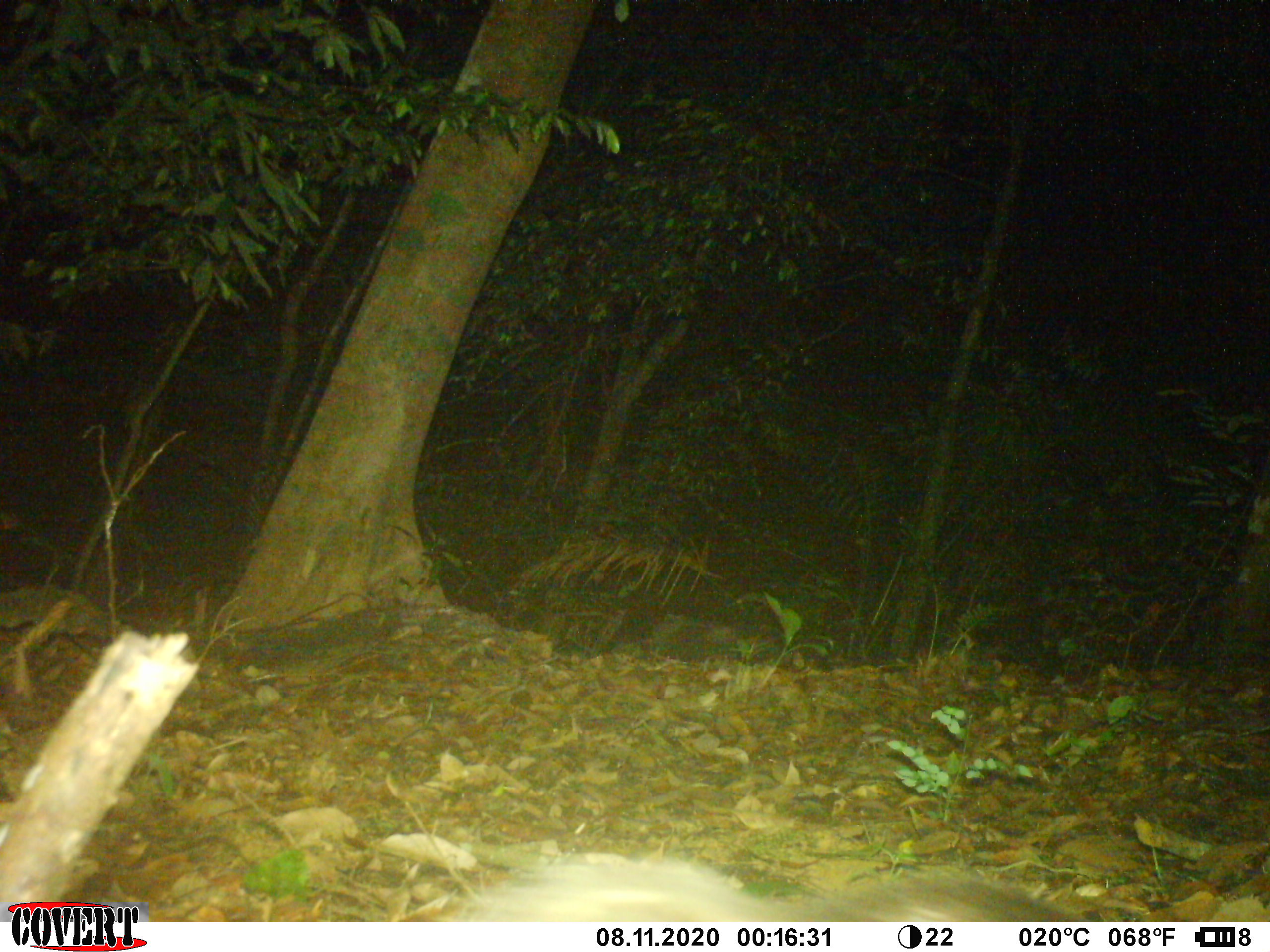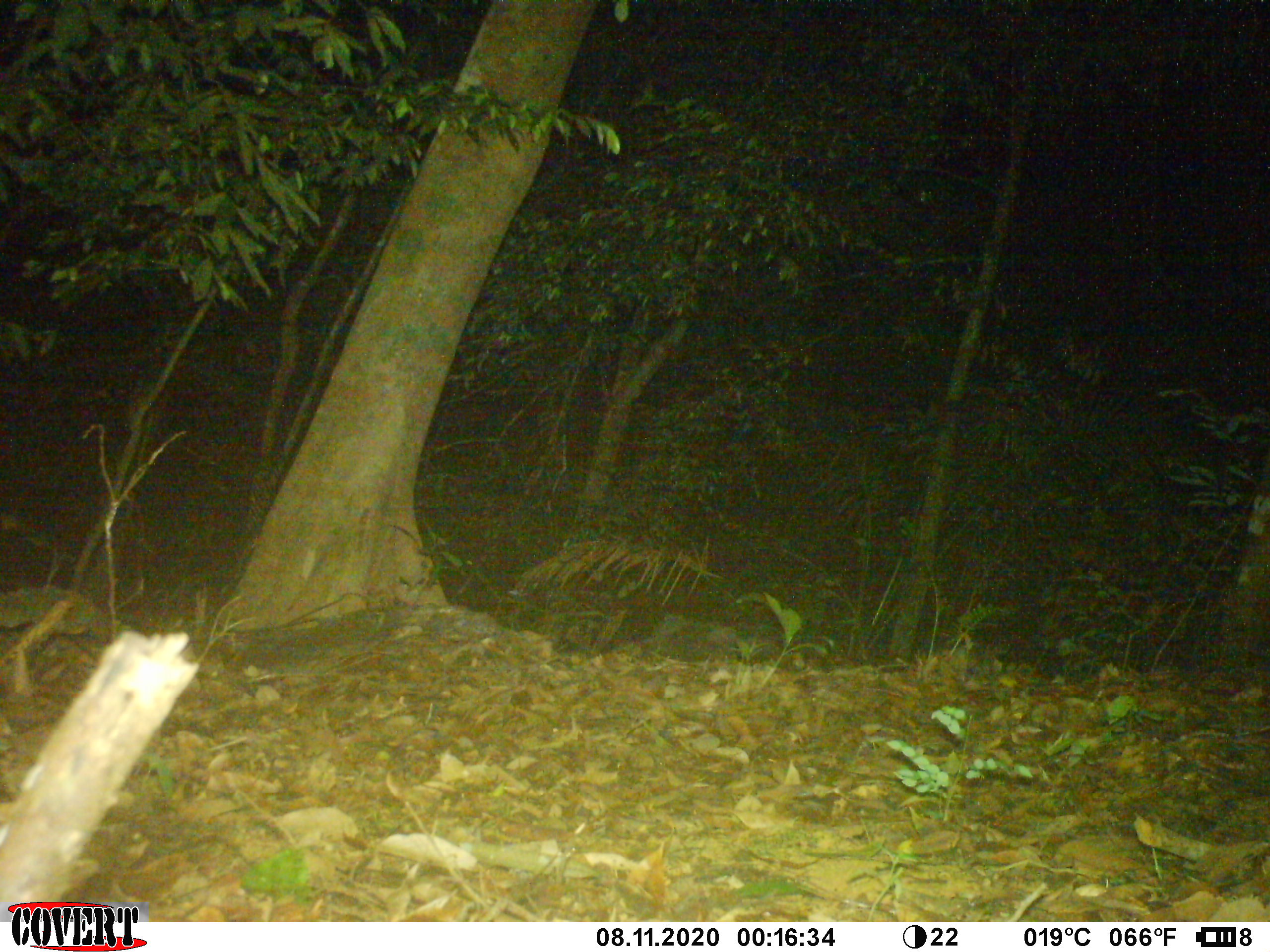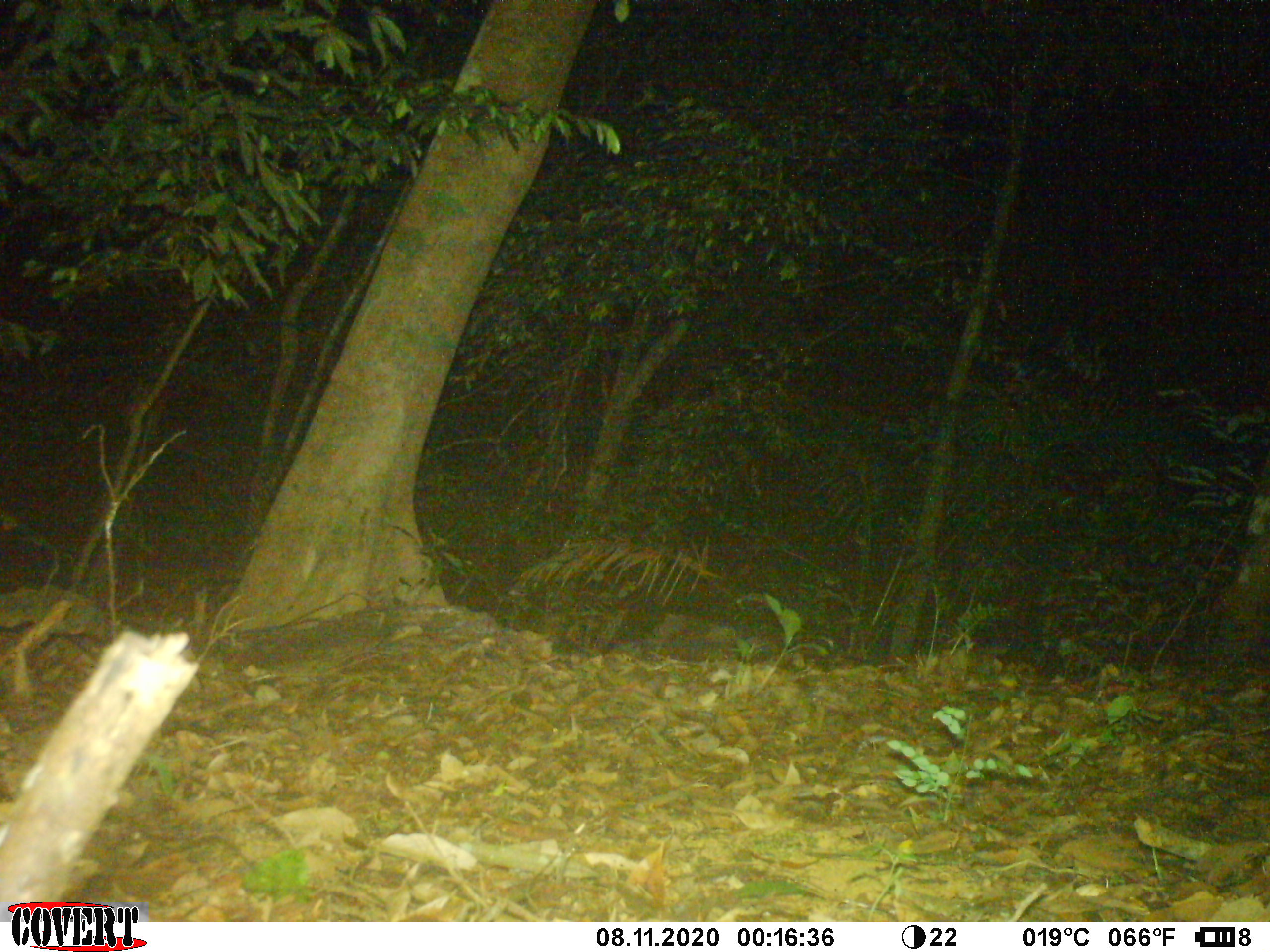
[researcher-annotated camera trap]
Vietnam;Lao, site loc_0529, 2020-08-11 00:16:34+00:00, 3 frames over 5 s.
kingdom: Animalia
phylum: Chordata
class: Mammalia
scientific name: Mammalia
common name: mammal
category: unidentified small mammal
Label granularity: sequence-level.